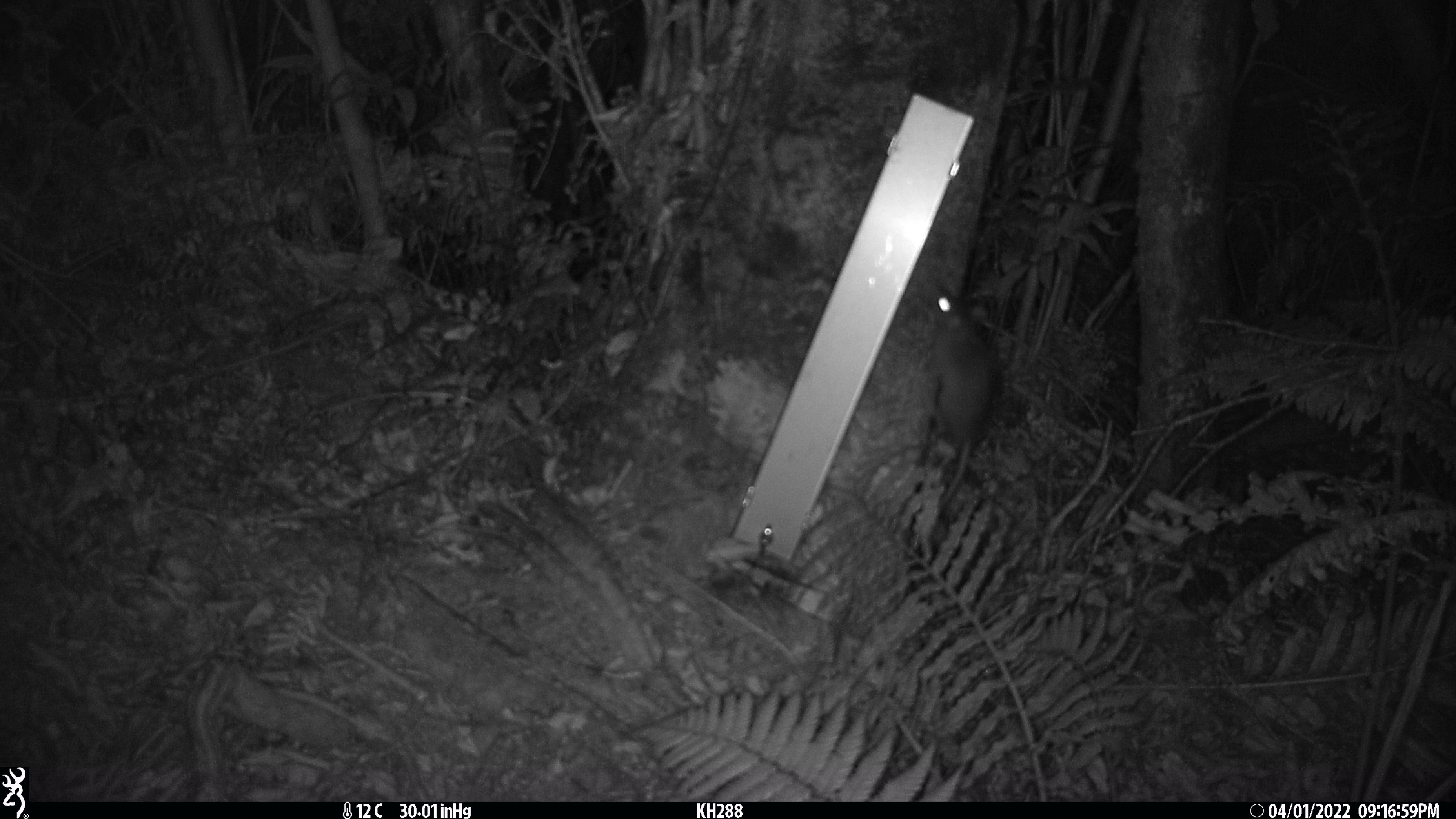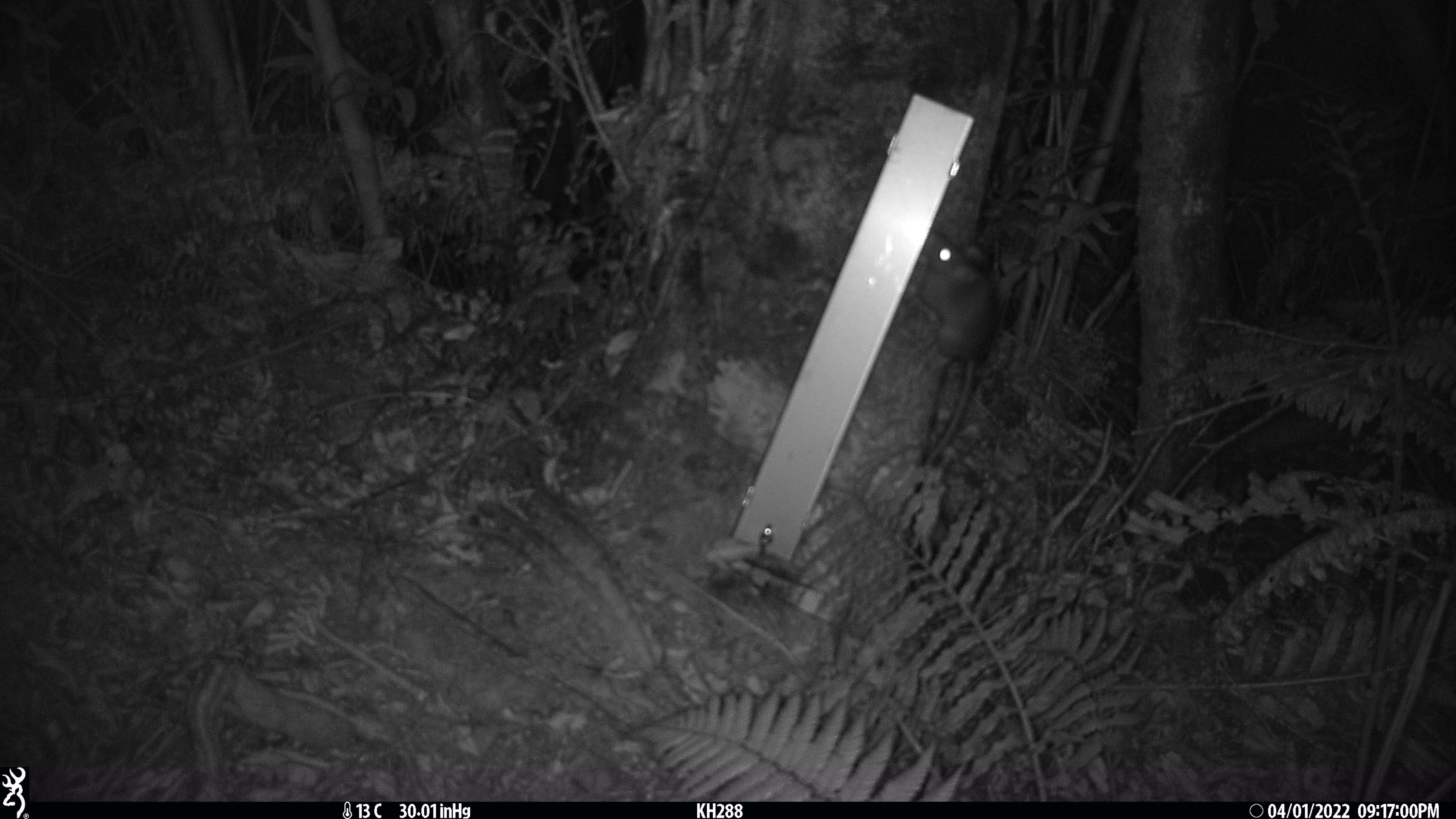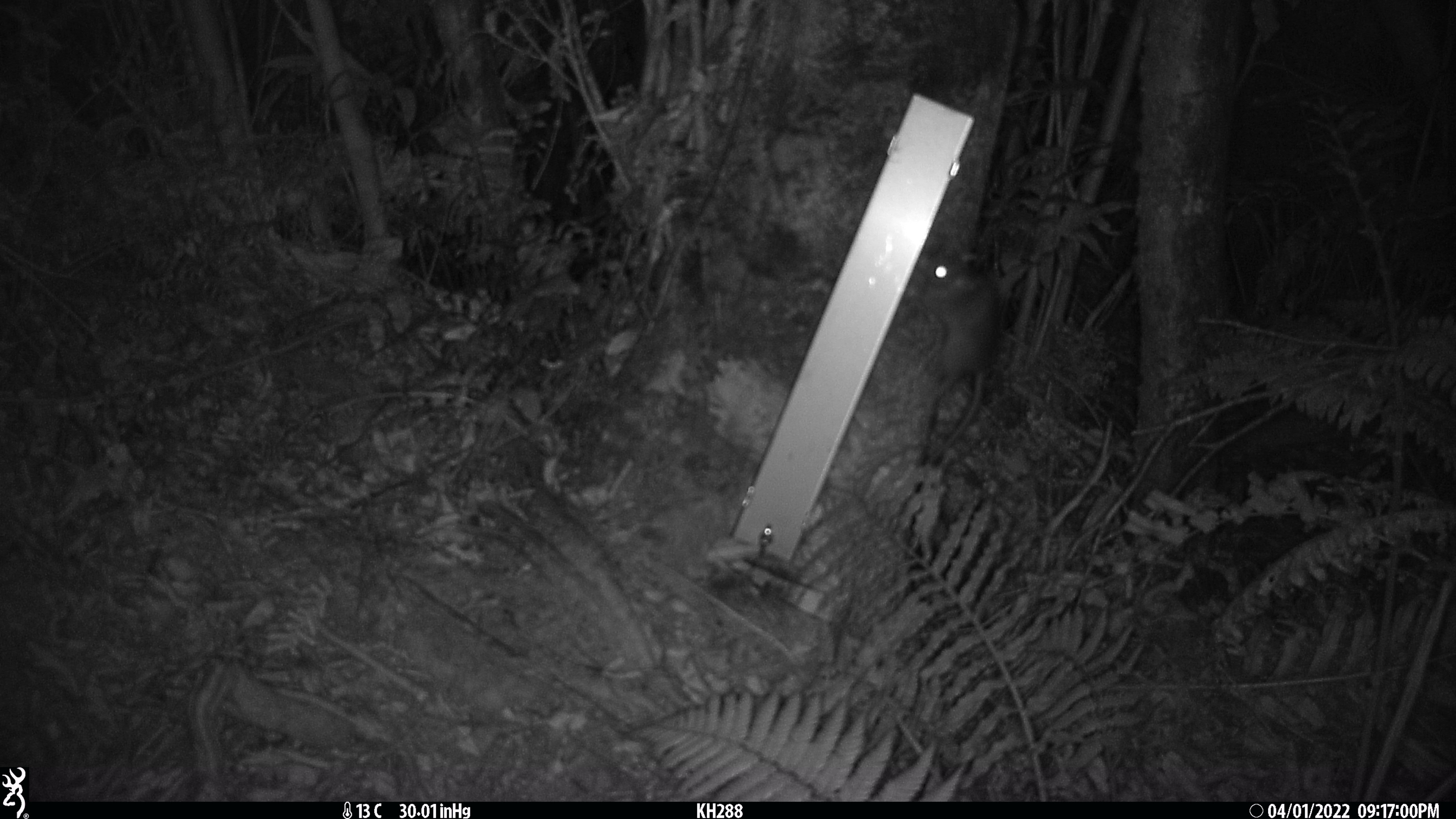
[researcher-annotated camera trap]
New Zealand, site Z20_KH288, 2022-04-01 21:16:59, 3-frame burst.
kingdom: Animalia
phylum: Chordata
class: Mammalia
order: Rodentia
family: Muridae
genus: Rattus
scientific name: Rattus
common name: rat